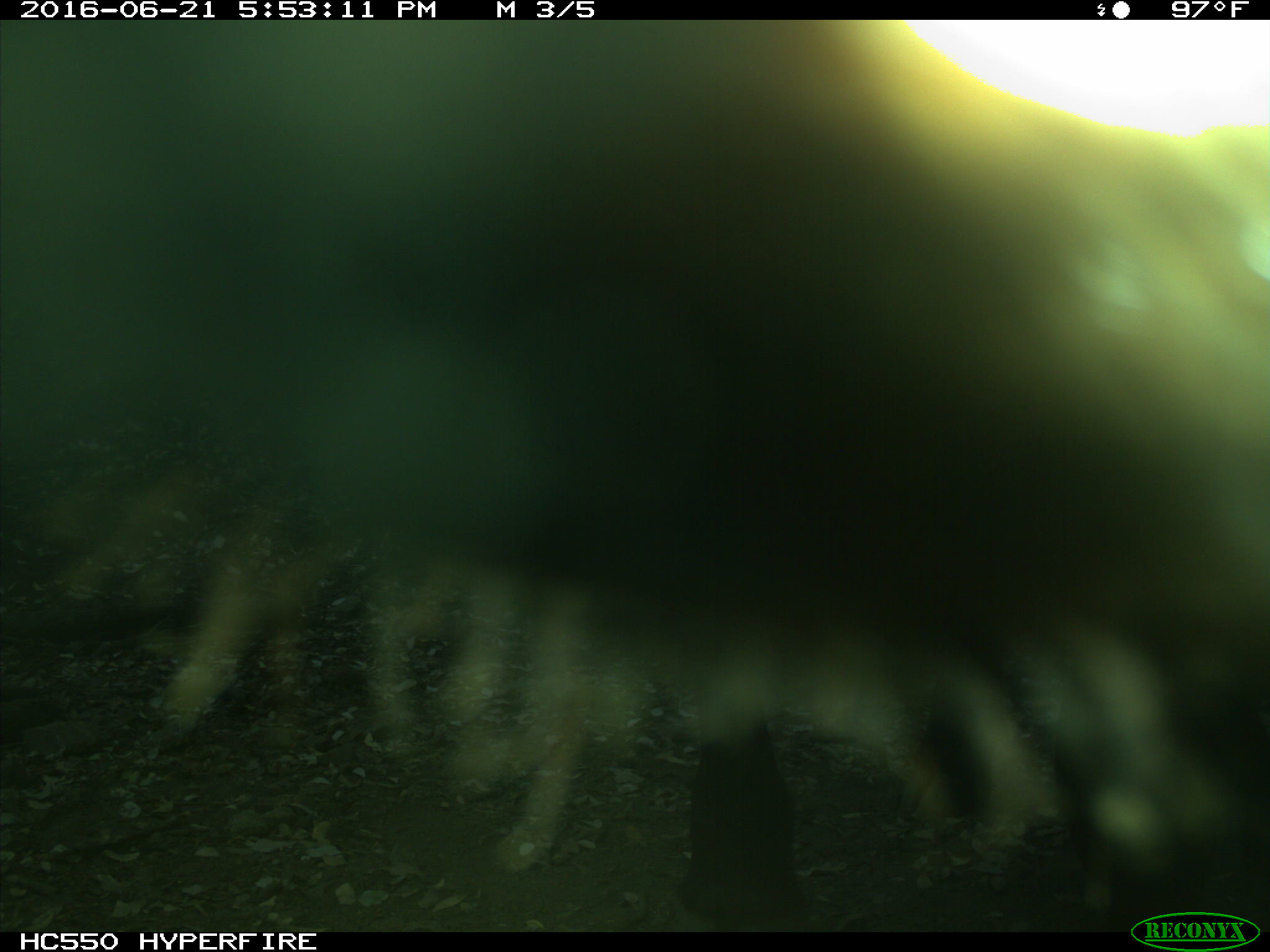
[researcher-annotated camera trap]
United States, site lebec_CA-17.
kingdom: Animalia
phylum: Chordata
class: Mammalia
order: Artiodactyla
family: Bovidae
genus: Bos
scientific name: Bos taurus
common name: domestic cow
Bos taurus (domestic cow).